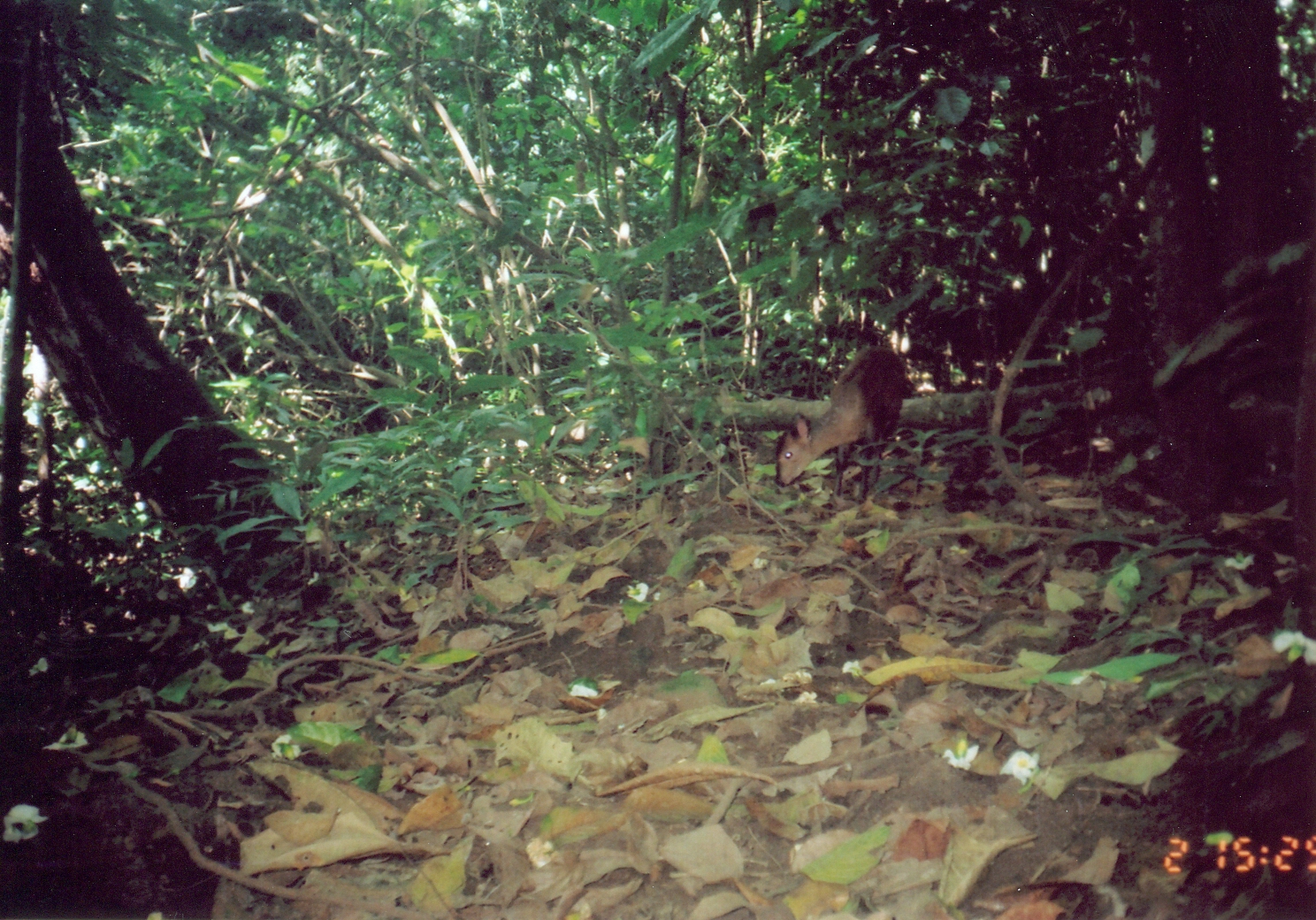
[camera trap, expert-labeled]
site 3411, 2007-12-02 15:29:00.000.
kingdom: Animalia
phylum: Chordata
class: Mammalia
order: Artiodactyla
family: Bovidae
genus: Cephalophus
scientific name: Cephalophus harveyi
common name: harvey's duiker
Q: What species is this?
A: Cephalophus harveyi (harvey's duiker).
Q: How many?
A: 1.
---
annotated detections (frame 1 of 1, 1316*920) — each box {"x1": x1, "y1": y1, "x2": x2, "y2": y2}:
cephalophus harveyi: {"x1": 772, "y1": 344, "x2": 907, "y2": 508}